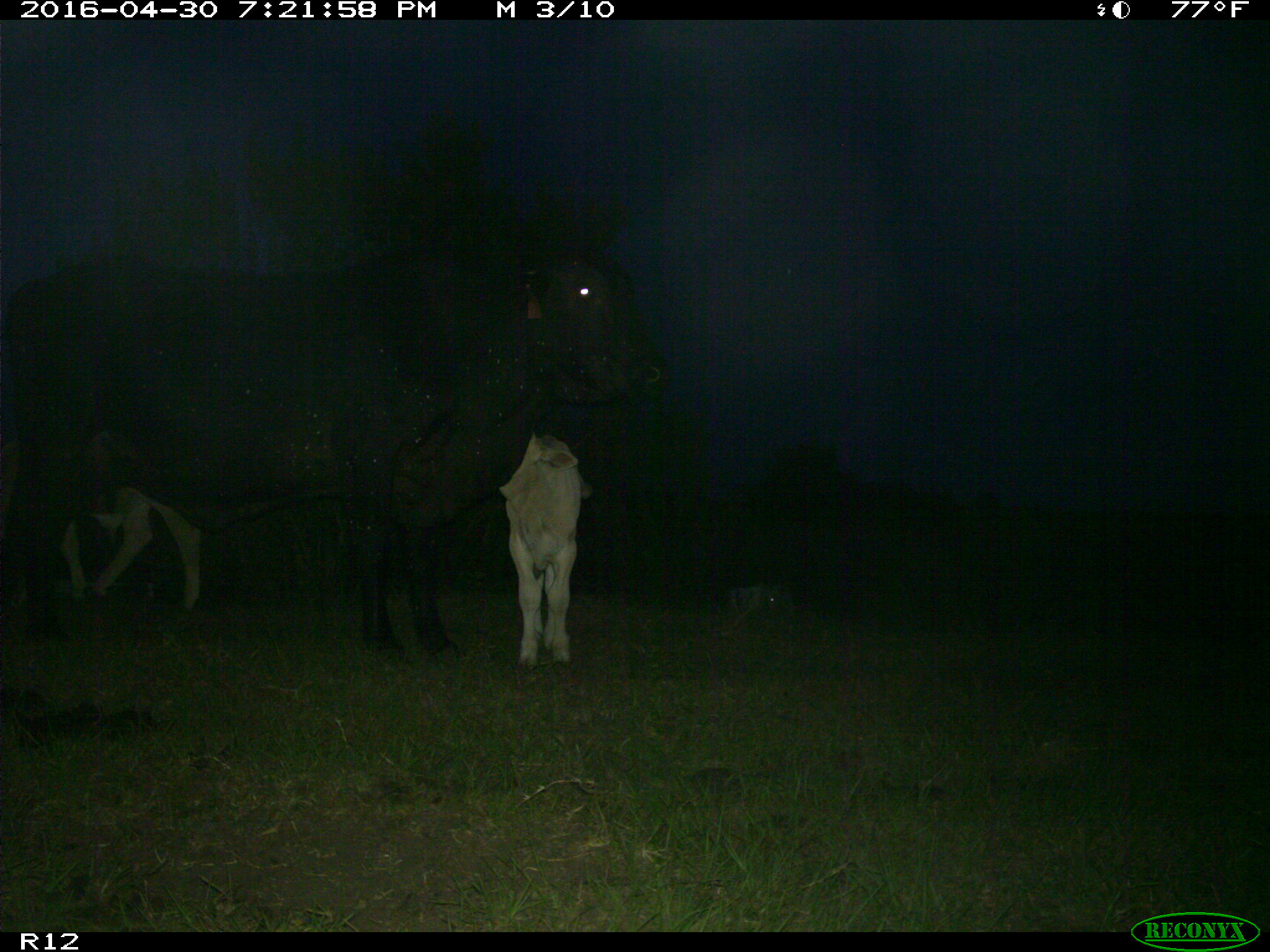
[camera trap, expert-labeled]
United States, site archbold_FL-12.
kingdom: Animalia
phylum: Chordata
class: Mammalia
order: Artiodactyla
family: Bovidae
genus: Bos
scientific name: Bos taurus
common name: domestic cow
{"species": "Bos taurus (domestic cow)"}